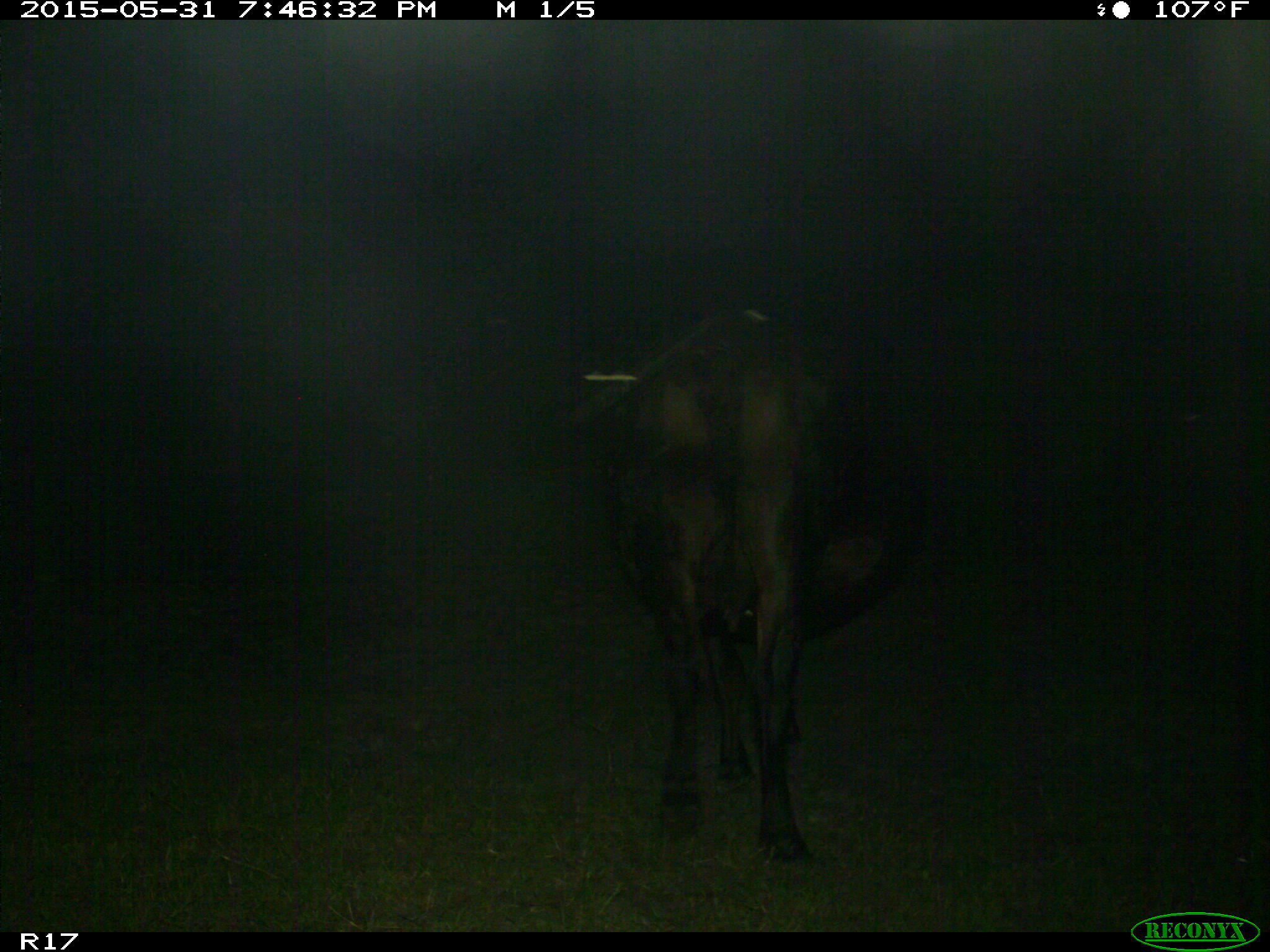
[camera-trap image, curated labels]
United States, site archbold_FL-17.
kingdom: Animalia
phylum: Chordata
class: Mammalia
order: Artiodactyla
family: Bovidae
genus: Bos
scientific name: Bos taurus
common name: domestic cow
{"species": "Bos taurus (domestic cow)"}